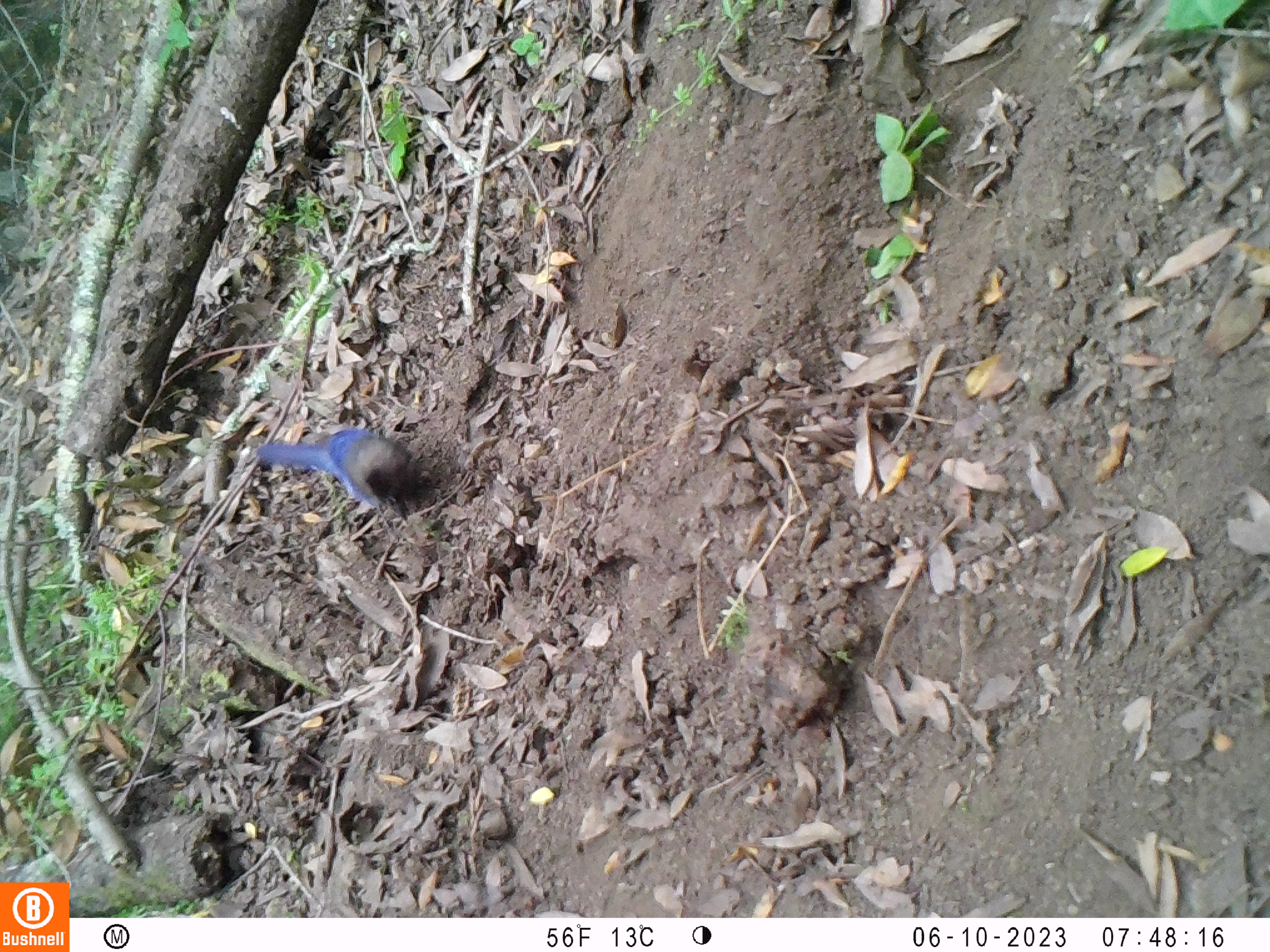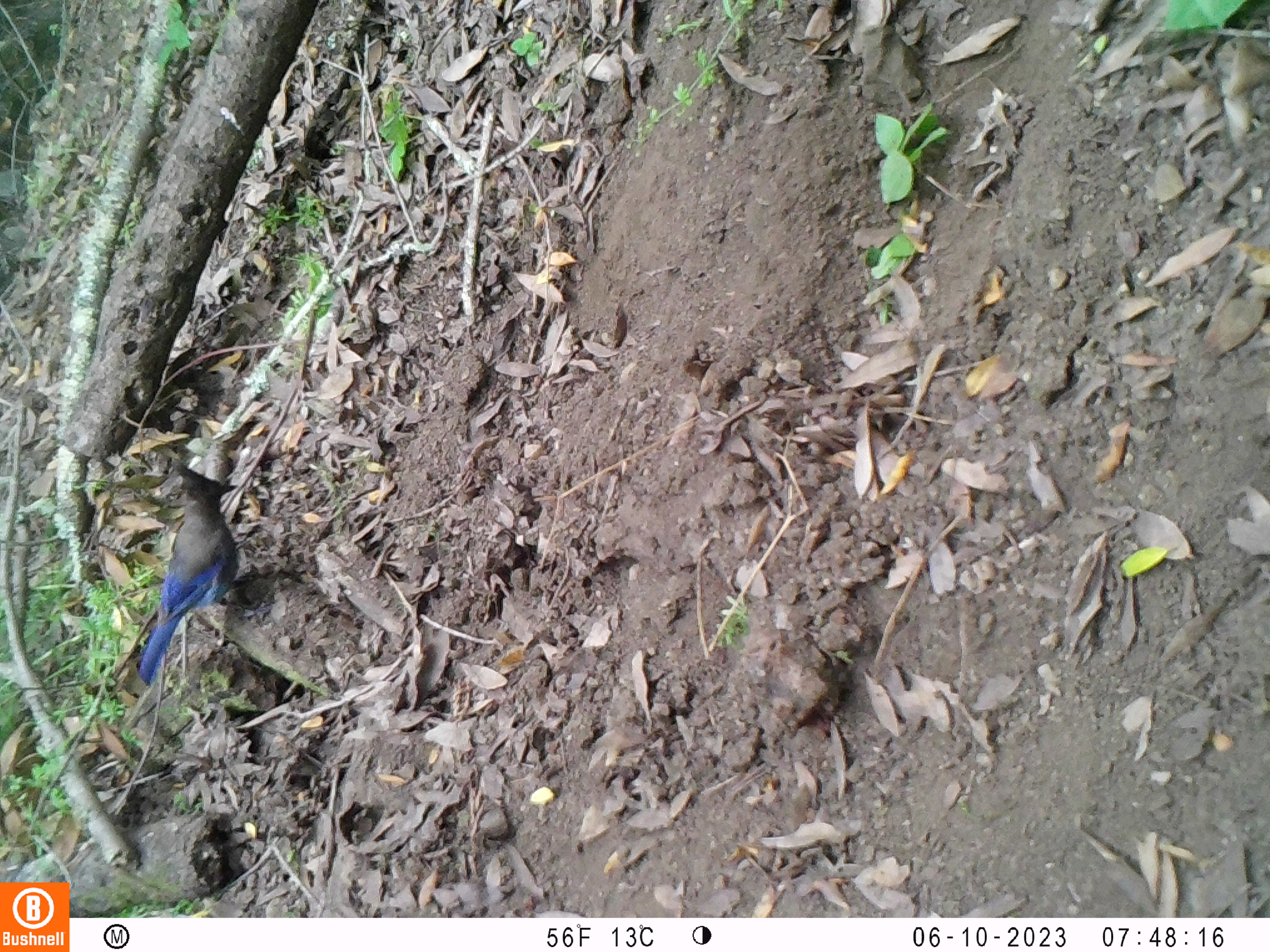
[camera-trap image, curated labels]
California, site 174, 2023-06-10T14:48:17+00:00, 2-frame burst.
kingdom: Animalia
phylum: Chordata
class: Aves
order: Passeriformes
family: Corvidae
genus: Cyanocitta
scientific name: Cyanocitta stelleri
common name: steller's jay